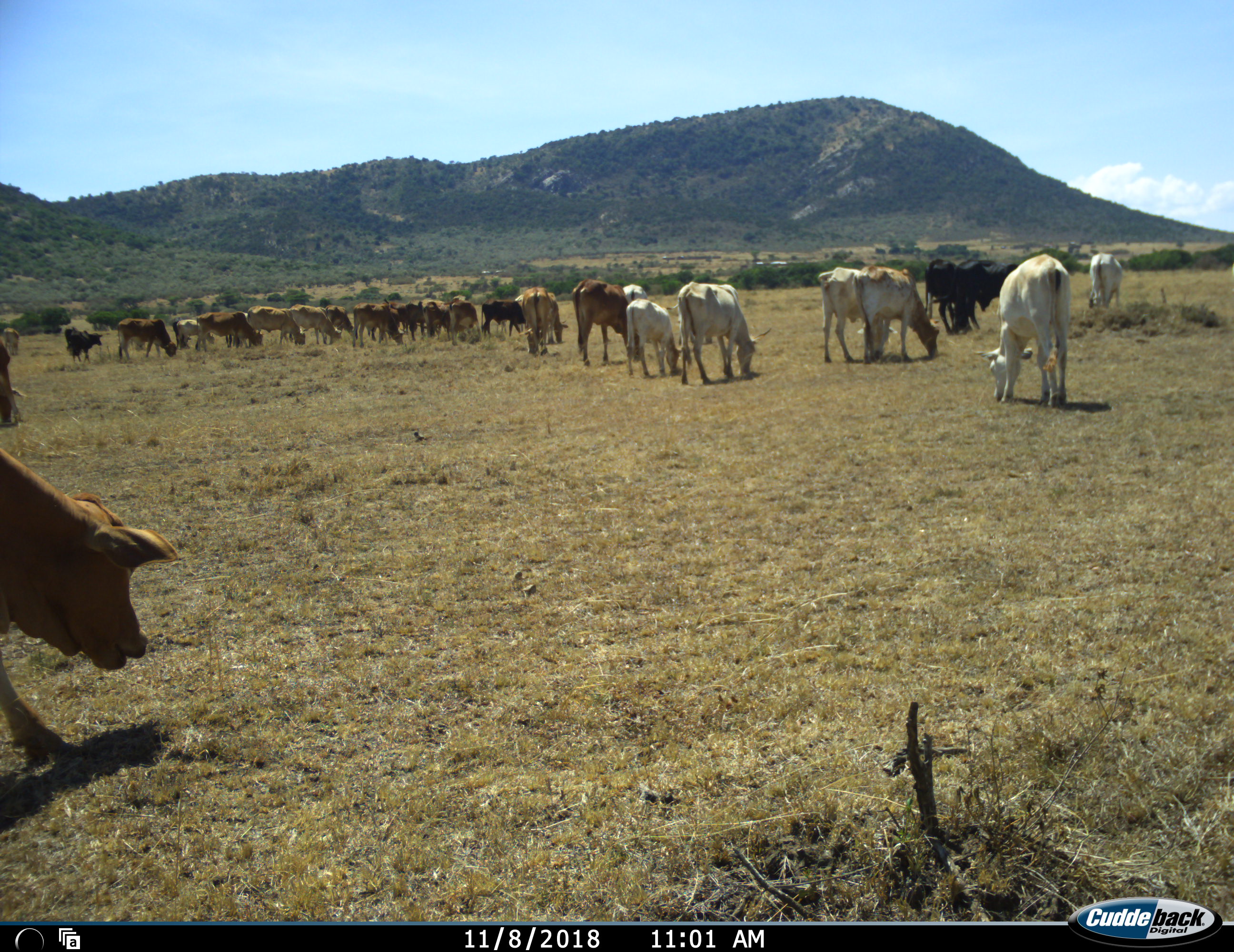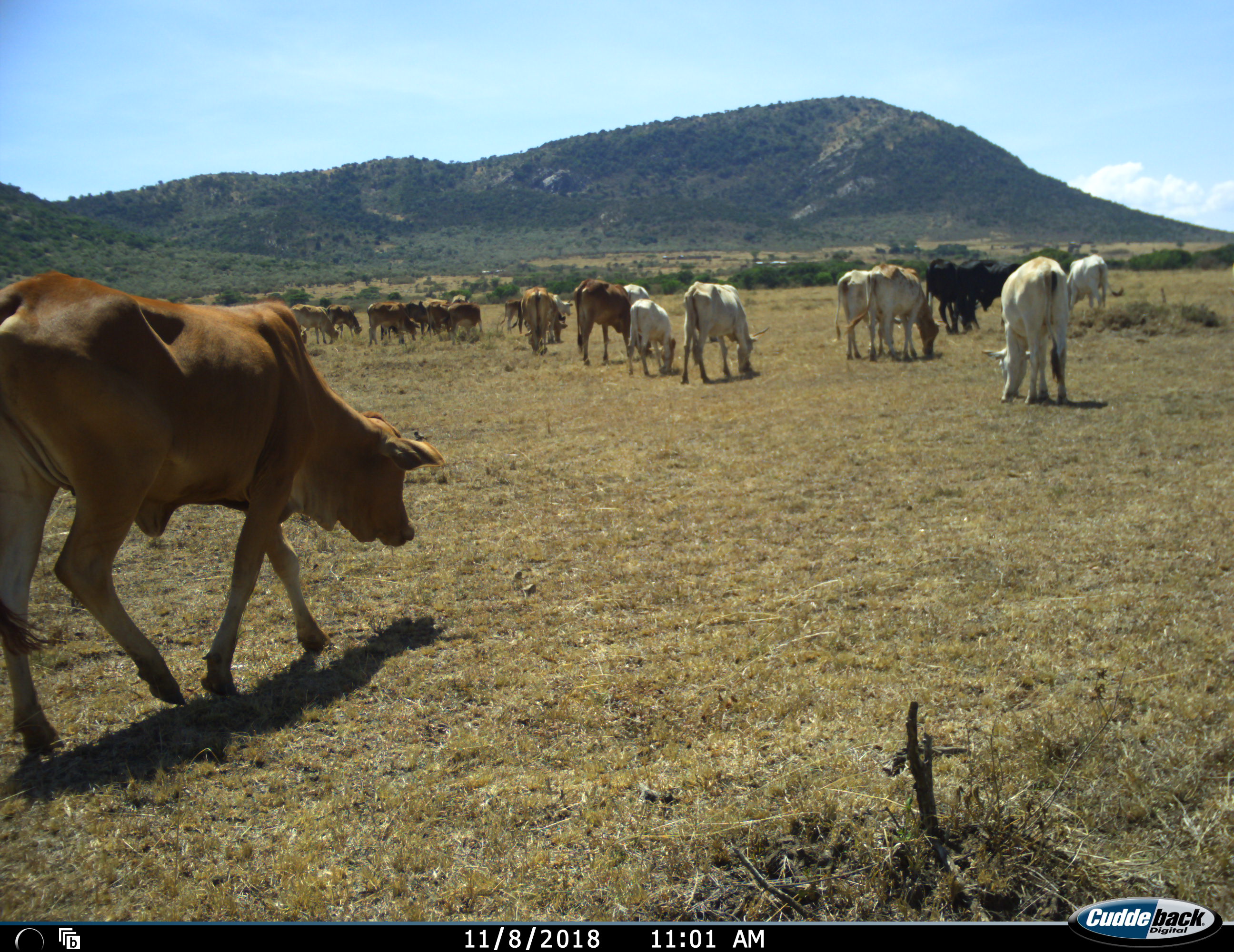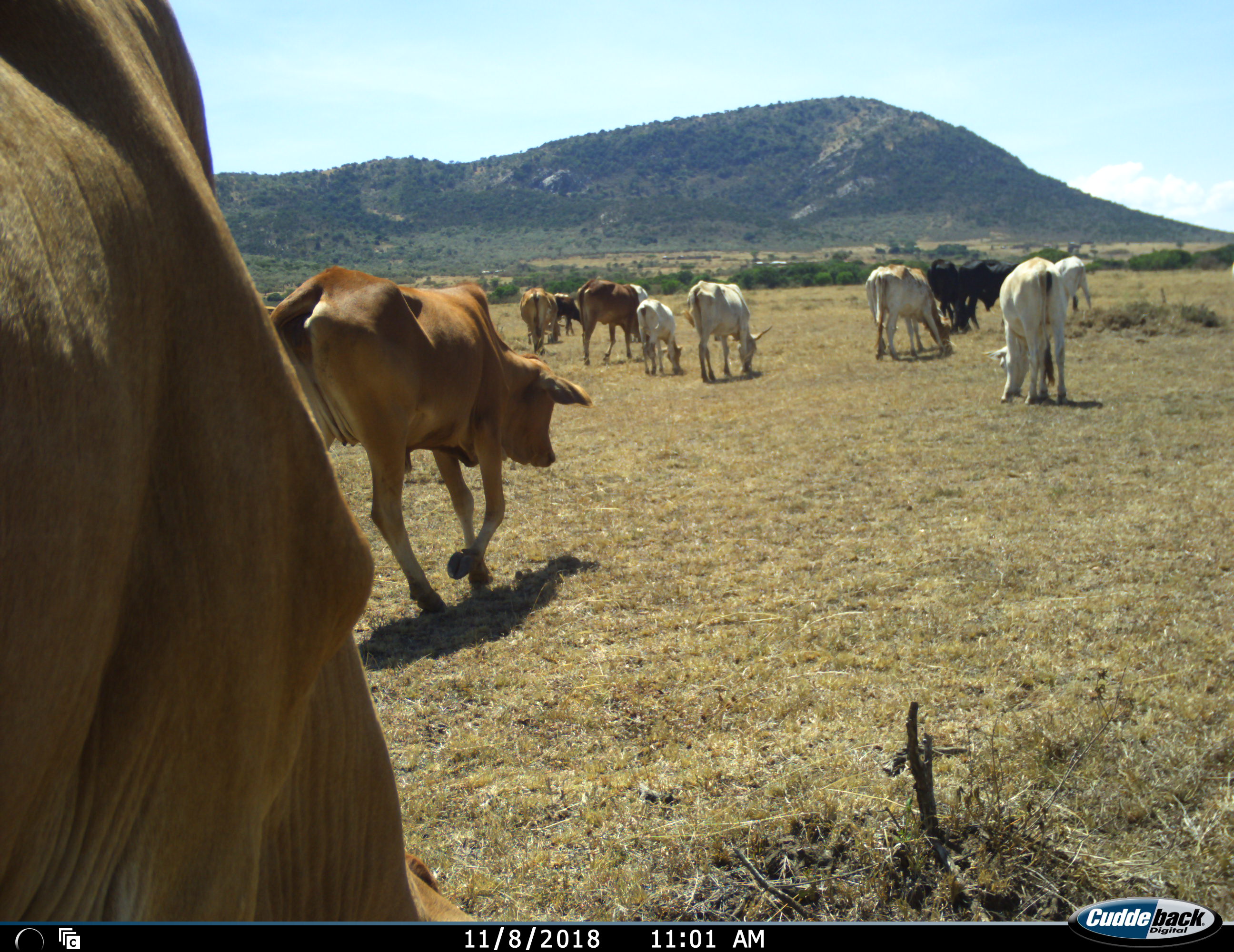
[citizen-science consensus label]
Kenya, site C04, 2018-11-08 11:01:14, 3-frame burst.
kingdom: Animalia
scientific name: Animalia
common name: animal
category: domesticanimal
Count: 11-50.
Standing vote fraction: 67%.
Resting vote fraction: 0%.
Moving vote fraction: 67%.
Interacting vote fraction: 0%.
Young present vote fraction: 33%.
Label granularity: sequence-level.